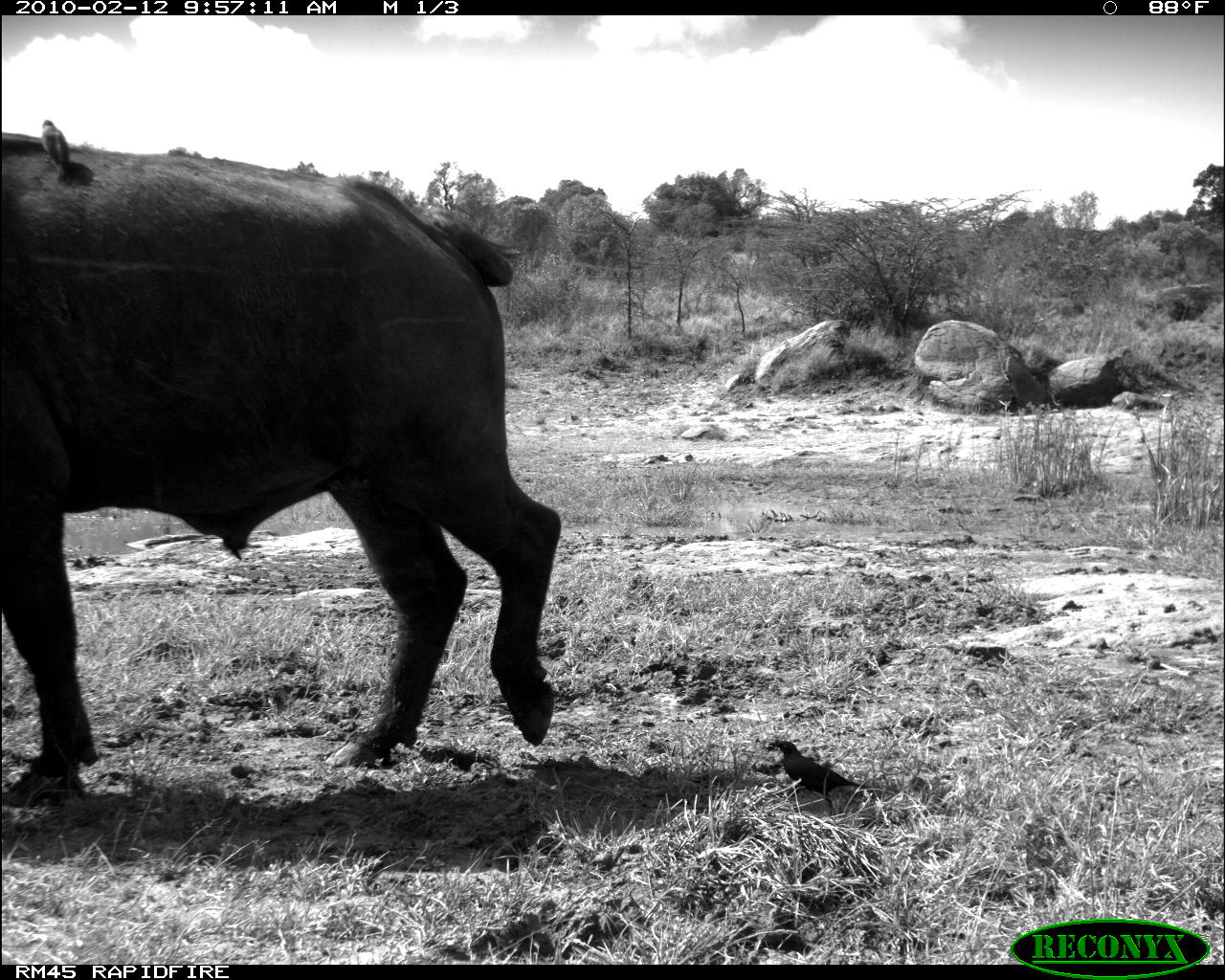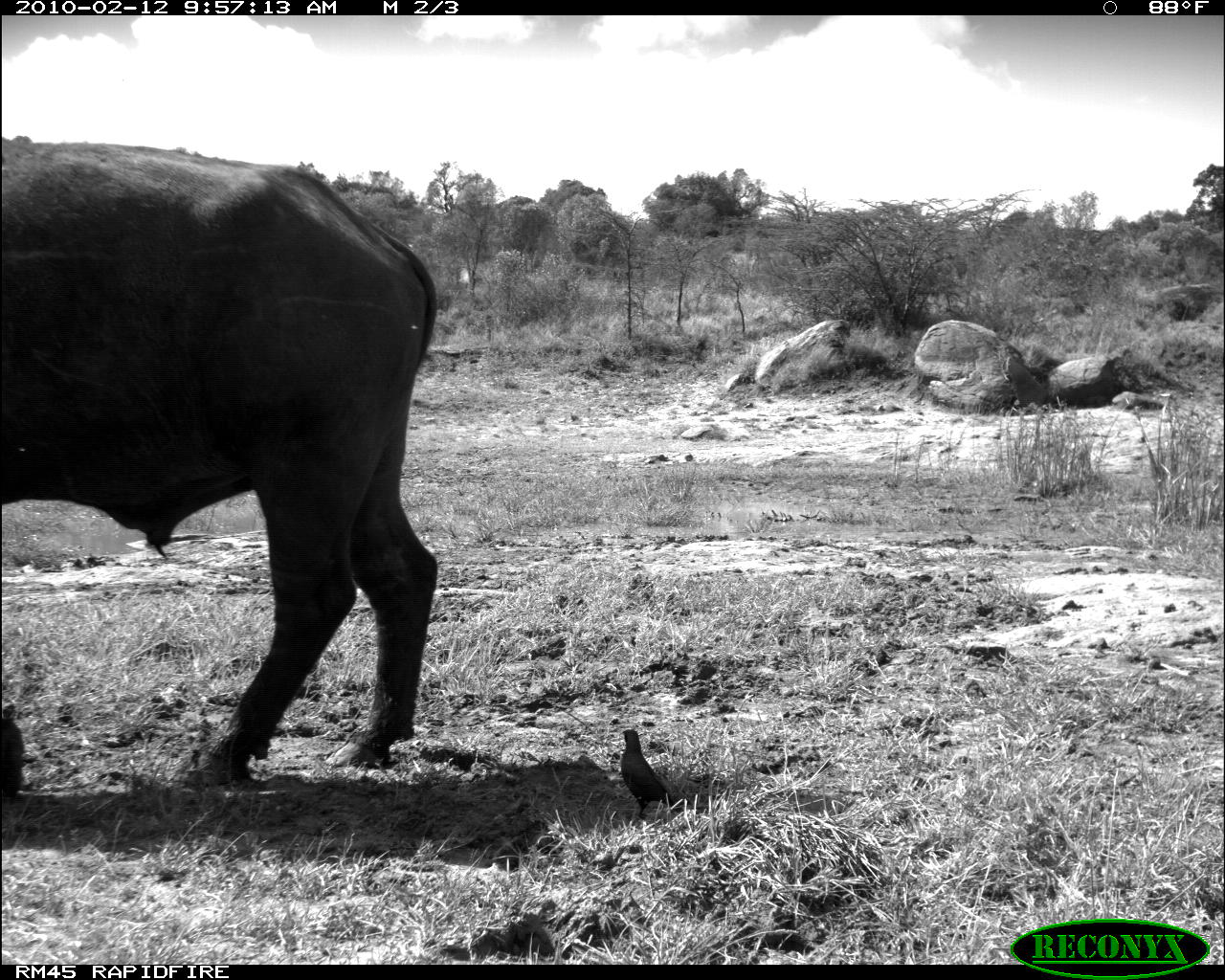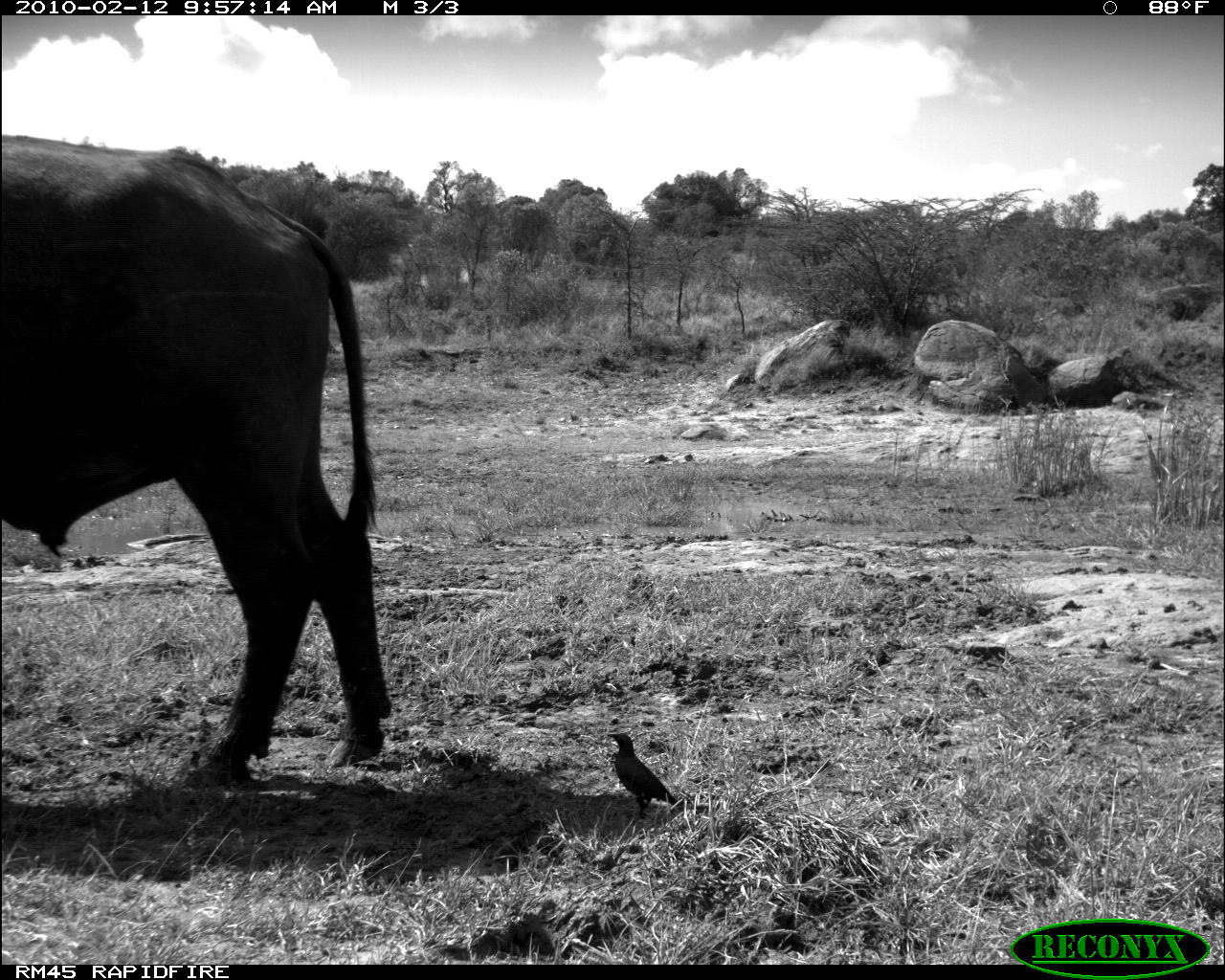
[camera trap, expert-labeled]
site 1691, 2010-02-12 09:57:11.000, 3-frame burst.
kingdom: Animalia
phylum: Chordata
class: Mammalia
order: Artiodactyla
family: Bovidae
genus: Syncerus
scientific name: Syncerus caffer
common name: african buffalo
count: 1